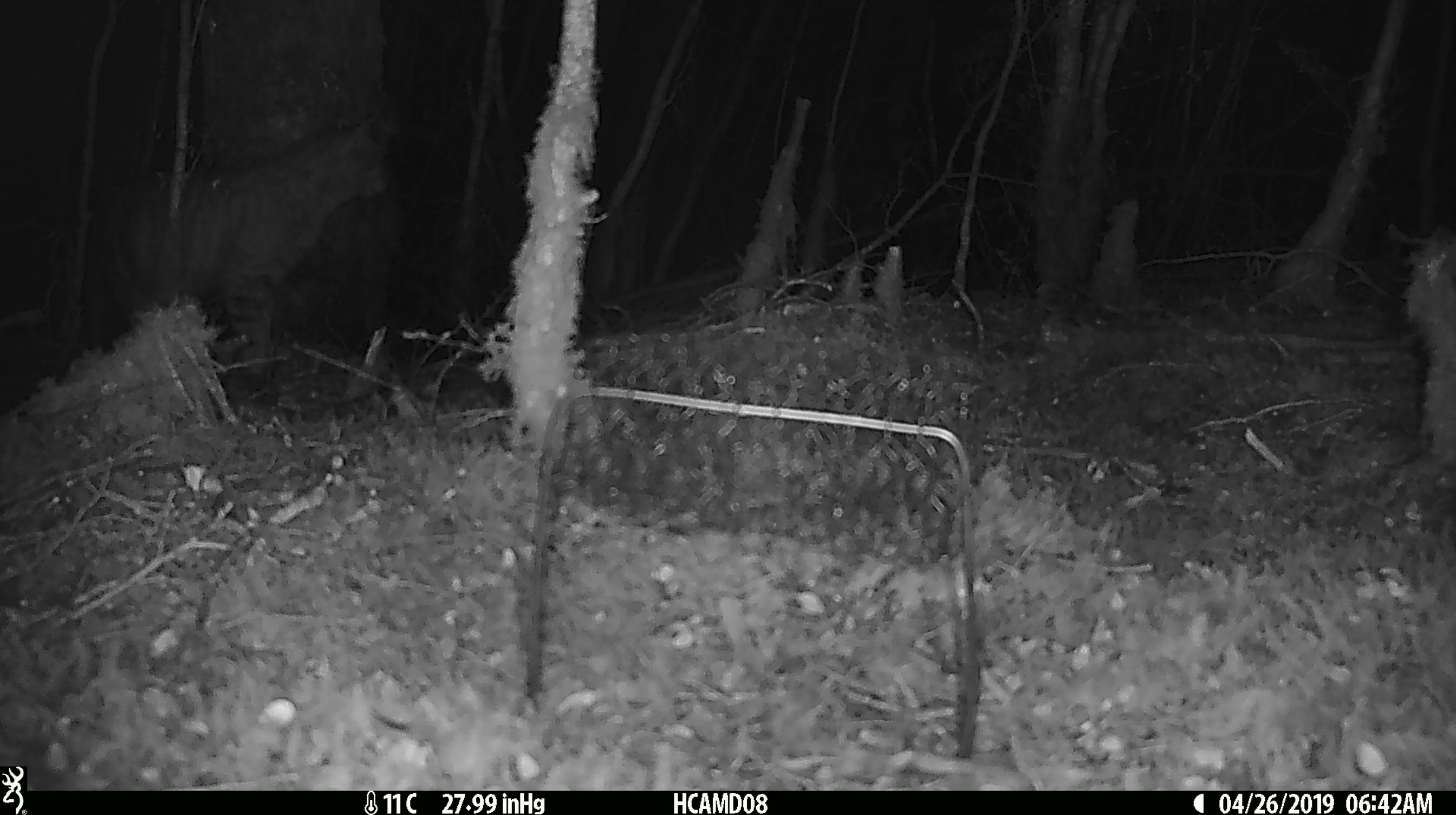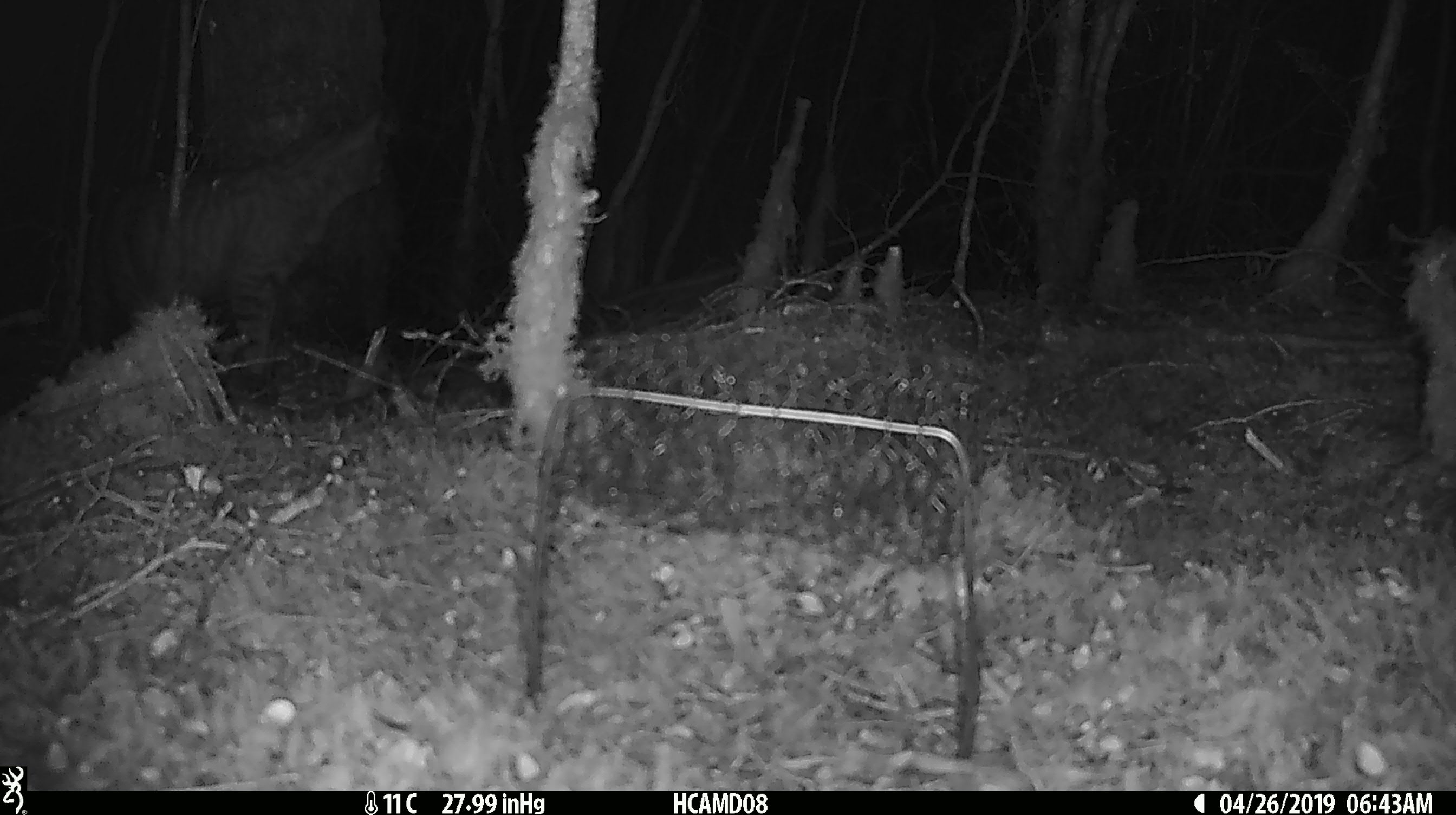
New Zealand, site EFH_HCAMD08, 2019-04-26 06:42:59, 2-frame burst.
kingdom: Animalia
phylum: Chordata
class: Mammalia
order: Carnivora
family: Felidae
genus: Felis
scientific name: Felis catus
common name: domestic cat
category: cat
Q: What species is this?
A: Cat (domestic cat) (Felis catus).